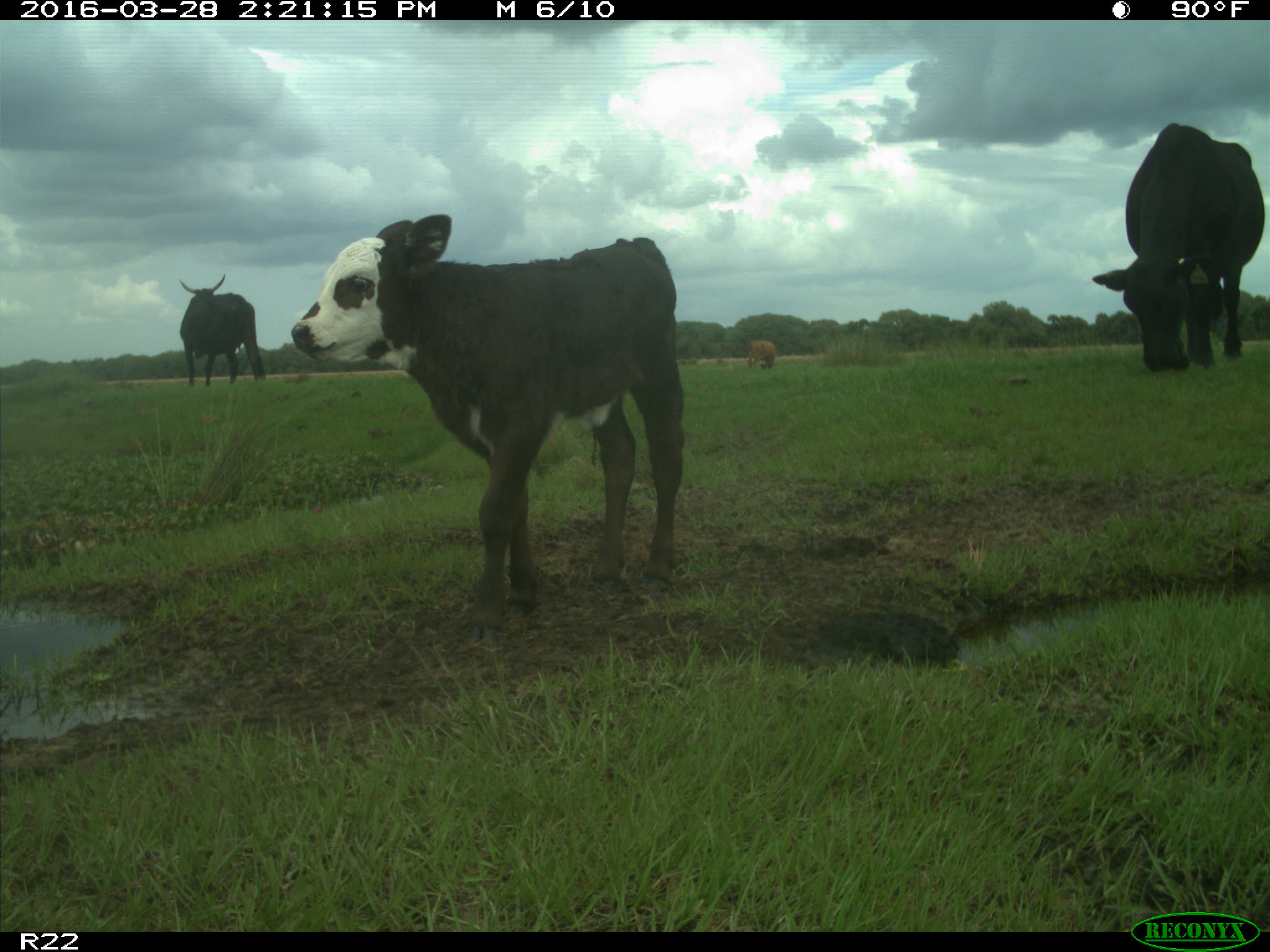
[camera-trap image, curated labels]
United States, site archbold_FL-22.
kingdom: Animalia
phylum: Chordata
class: Mammalia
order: Artiodactyla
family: Bovidae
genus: Bos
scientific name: Bos taurus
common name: domestic cow